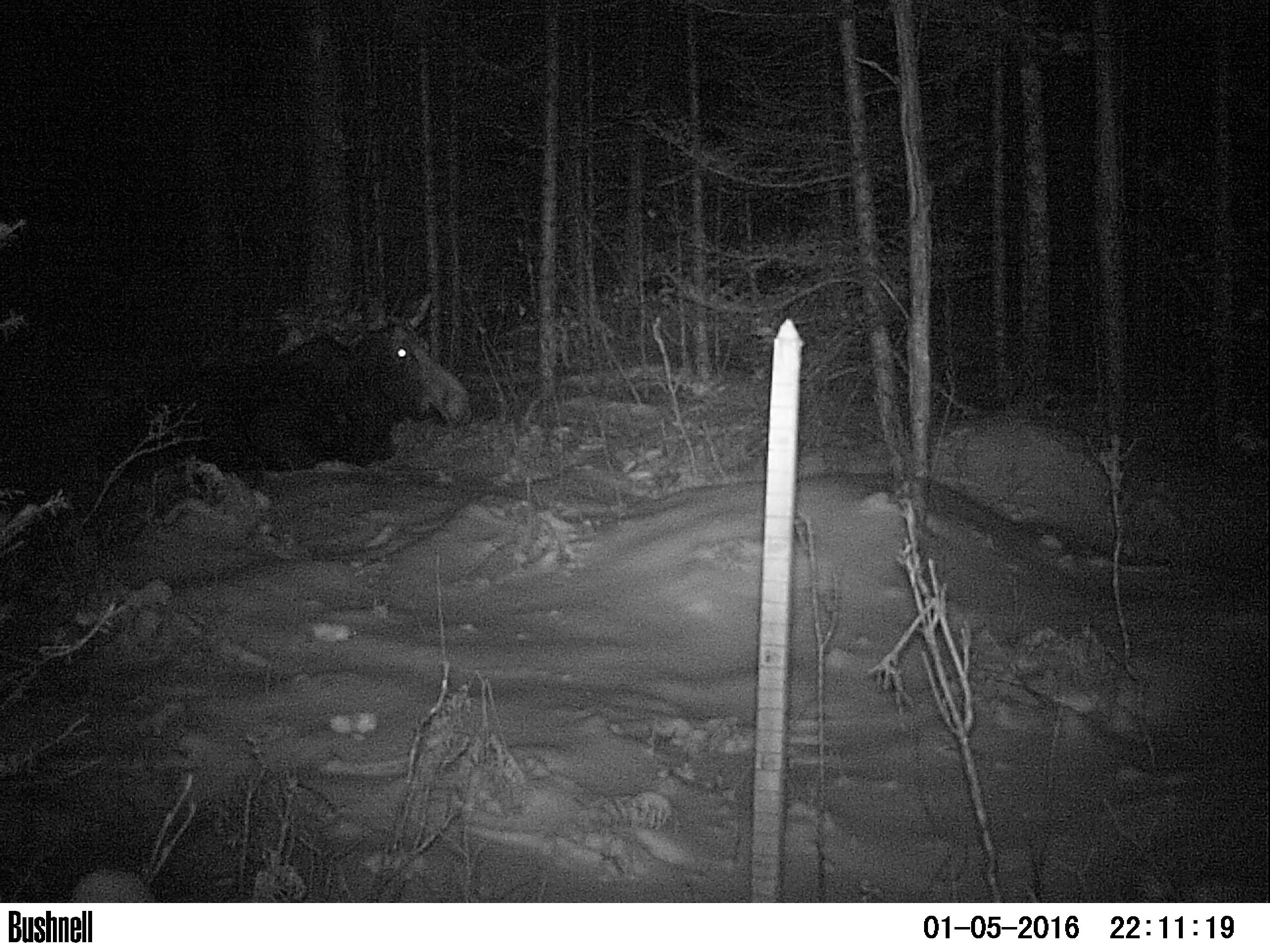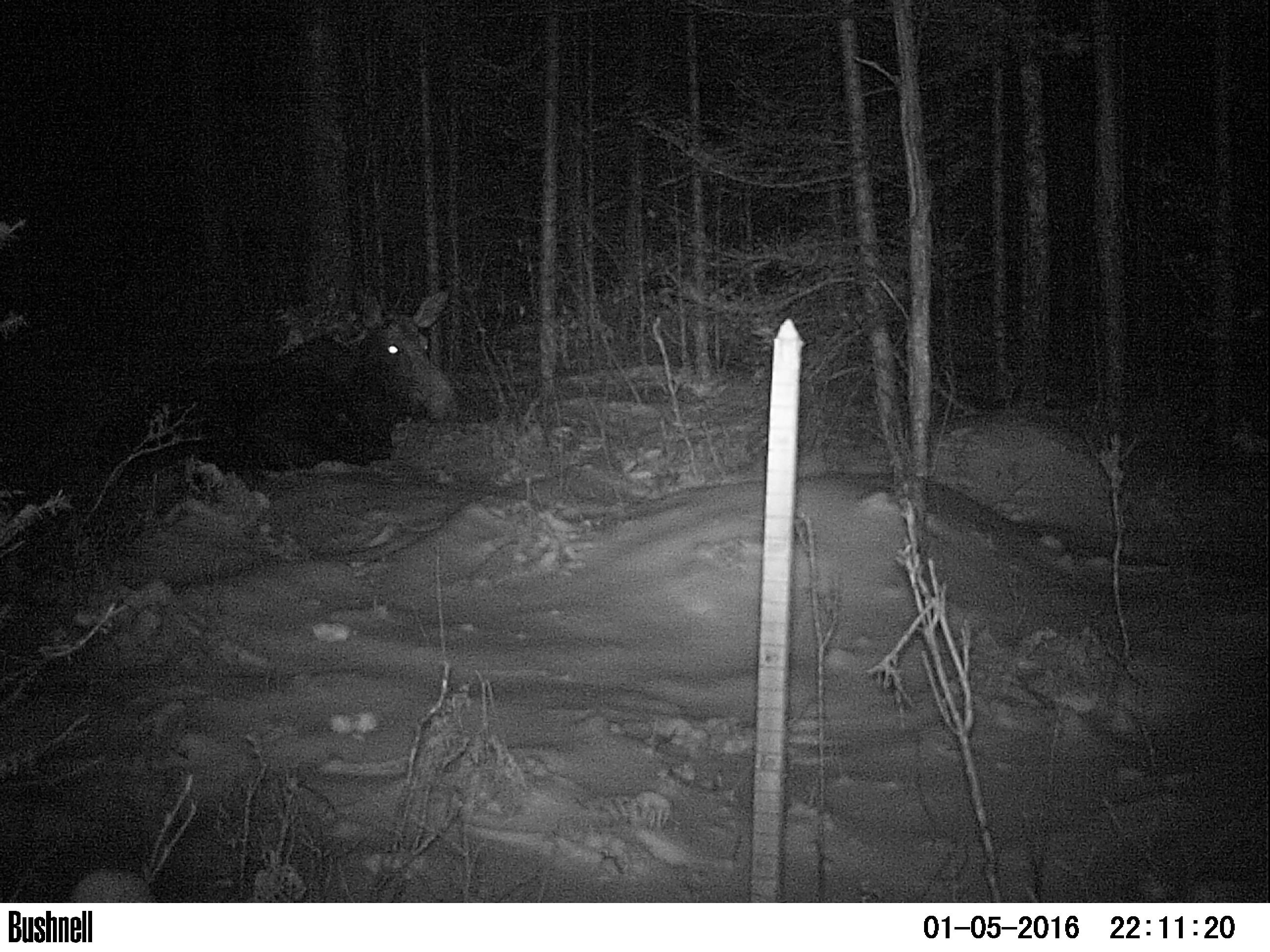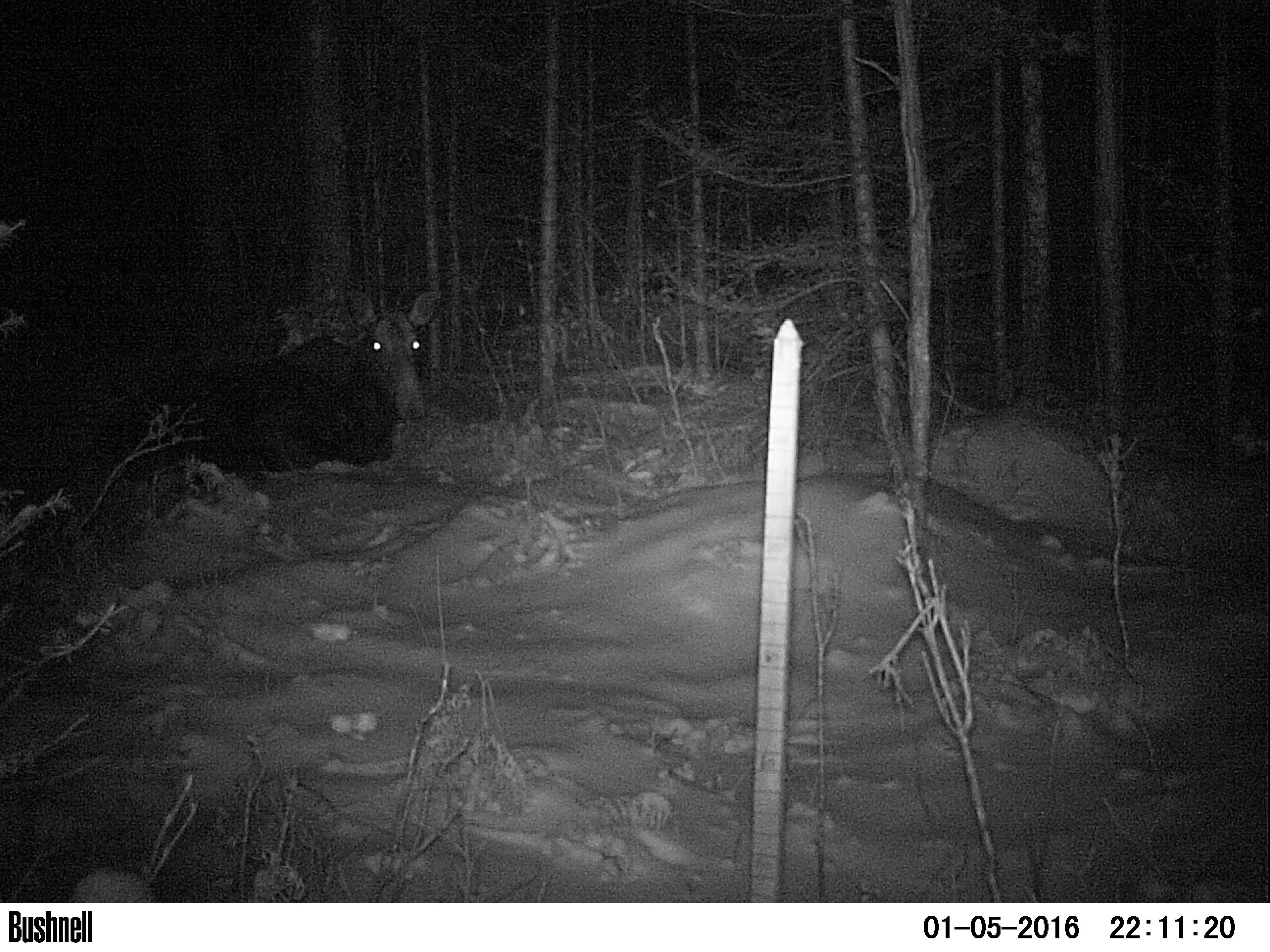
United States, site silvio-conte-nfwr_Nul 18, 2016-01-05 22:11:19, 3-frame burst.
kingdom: Animalia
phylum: Chordata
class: Mammalia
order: Artiodactyla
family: Cervidae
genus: Alces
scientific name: Alces alces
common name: moose